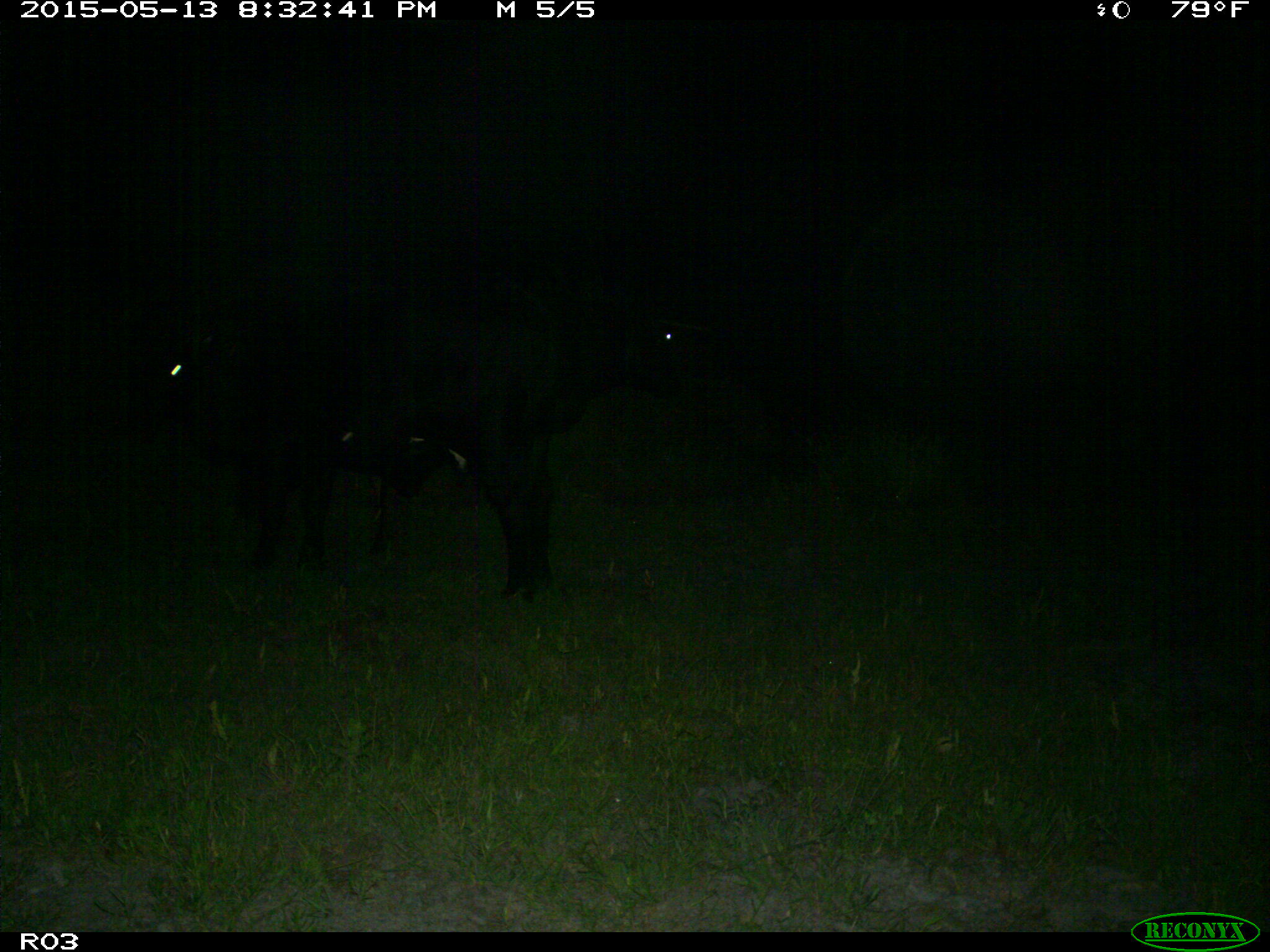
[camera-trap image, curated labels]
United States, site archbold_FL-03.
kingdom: Animalia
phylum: Chordata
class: Mammalia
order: Artiodactyla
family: Bovidae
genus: Bos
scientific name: Bos taurus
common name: domestic cow